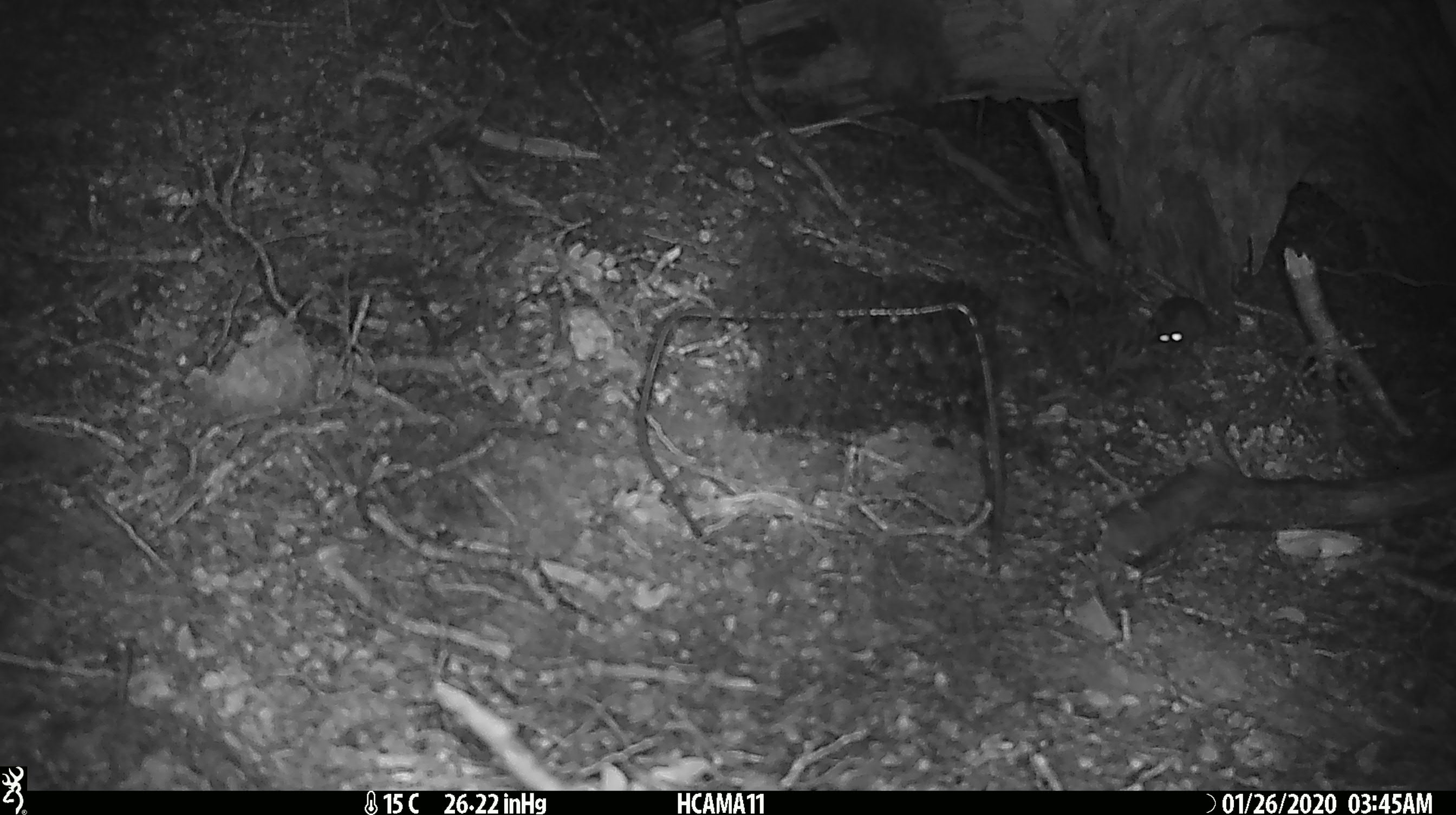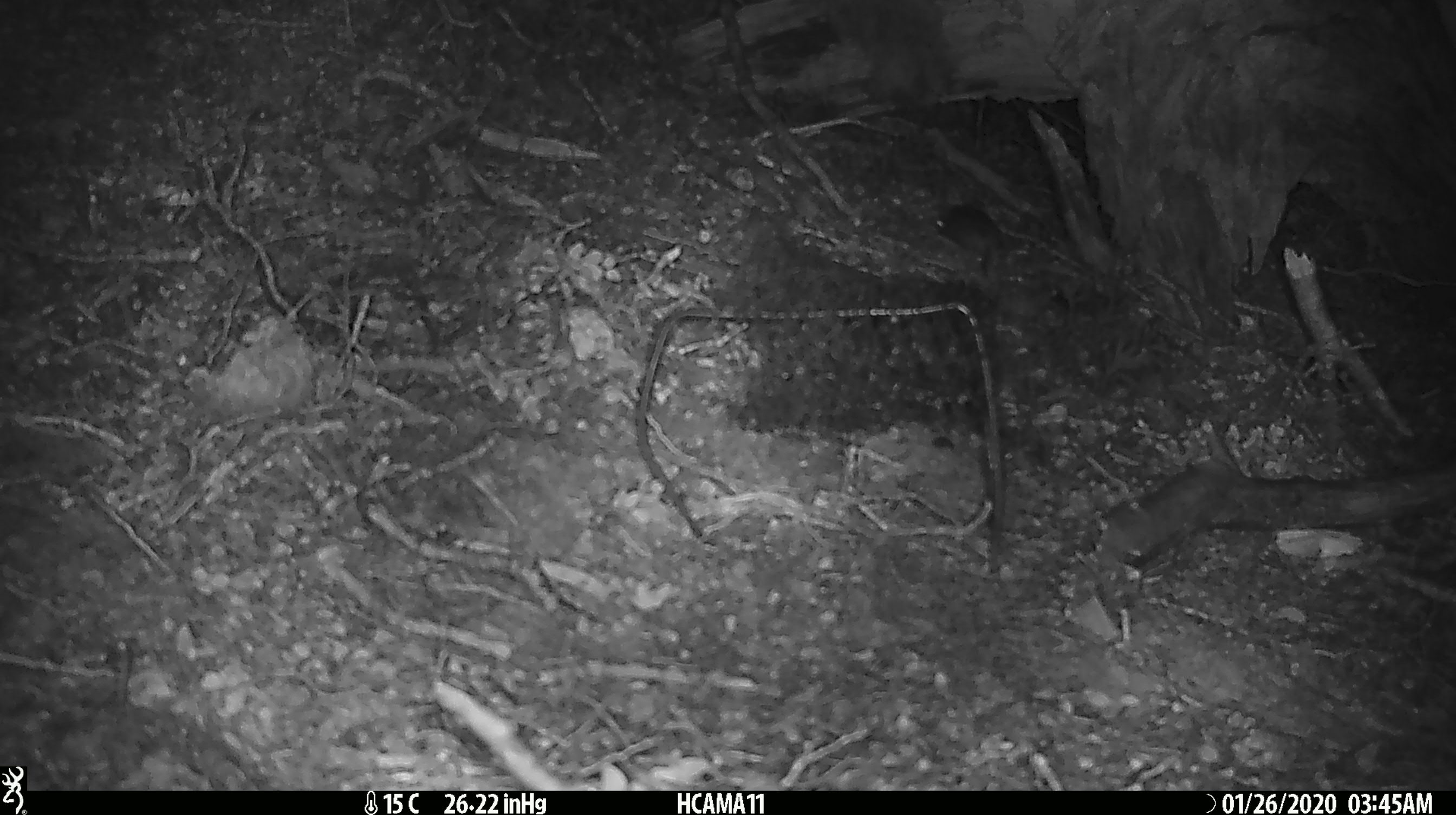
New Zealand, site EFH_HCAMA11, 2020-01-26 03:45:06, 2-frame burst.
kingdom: Animalia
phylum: Chordata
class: Mammalia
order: Rodentia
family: Muridae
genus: Mus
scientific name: Mus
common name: mouse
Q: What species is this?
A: Mouse (Mus).